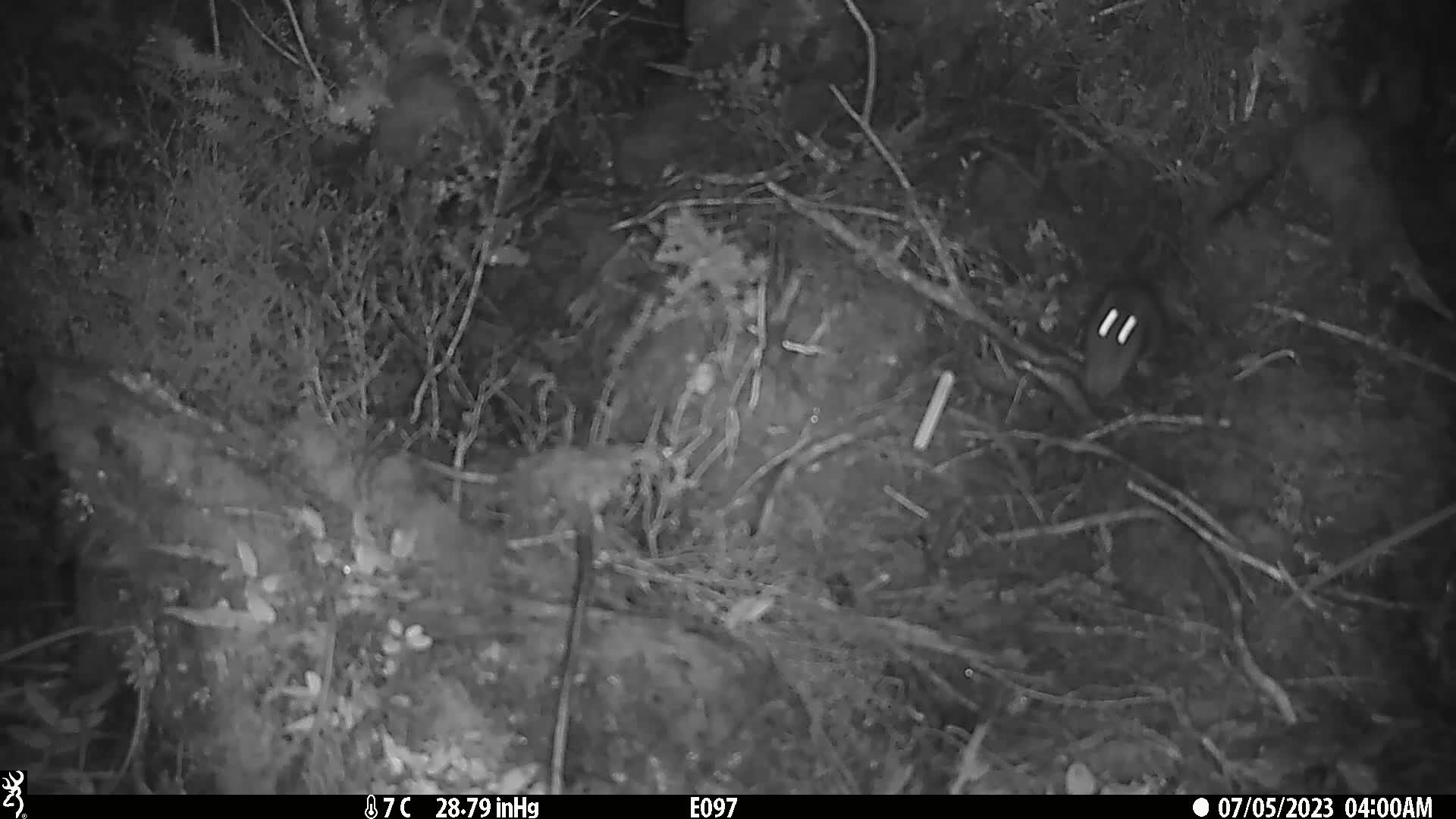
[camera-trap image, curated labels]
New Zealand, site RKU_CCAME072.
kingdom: Animalia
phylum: Chordata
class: Mammalia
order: Rodentia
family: Muridae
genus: Rattus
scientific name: Rattus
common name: rat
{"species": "rat (Rattus)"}